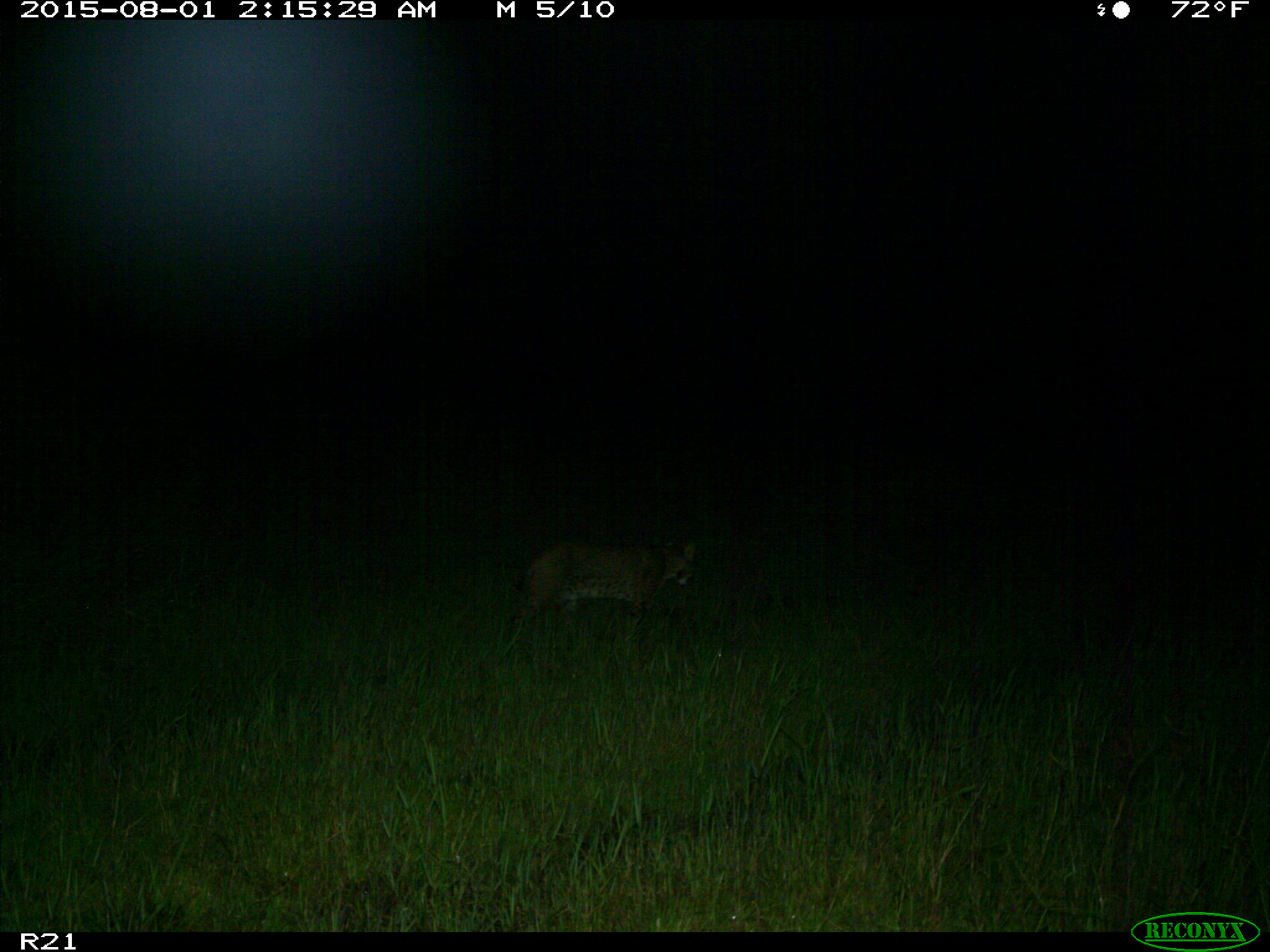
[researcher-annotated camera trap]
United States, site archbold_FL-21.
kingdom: Animalia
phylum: Chordata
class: Mammalia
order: Carnivora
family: Felidae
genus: Lynx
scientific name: Lynx rufus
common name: bobcat